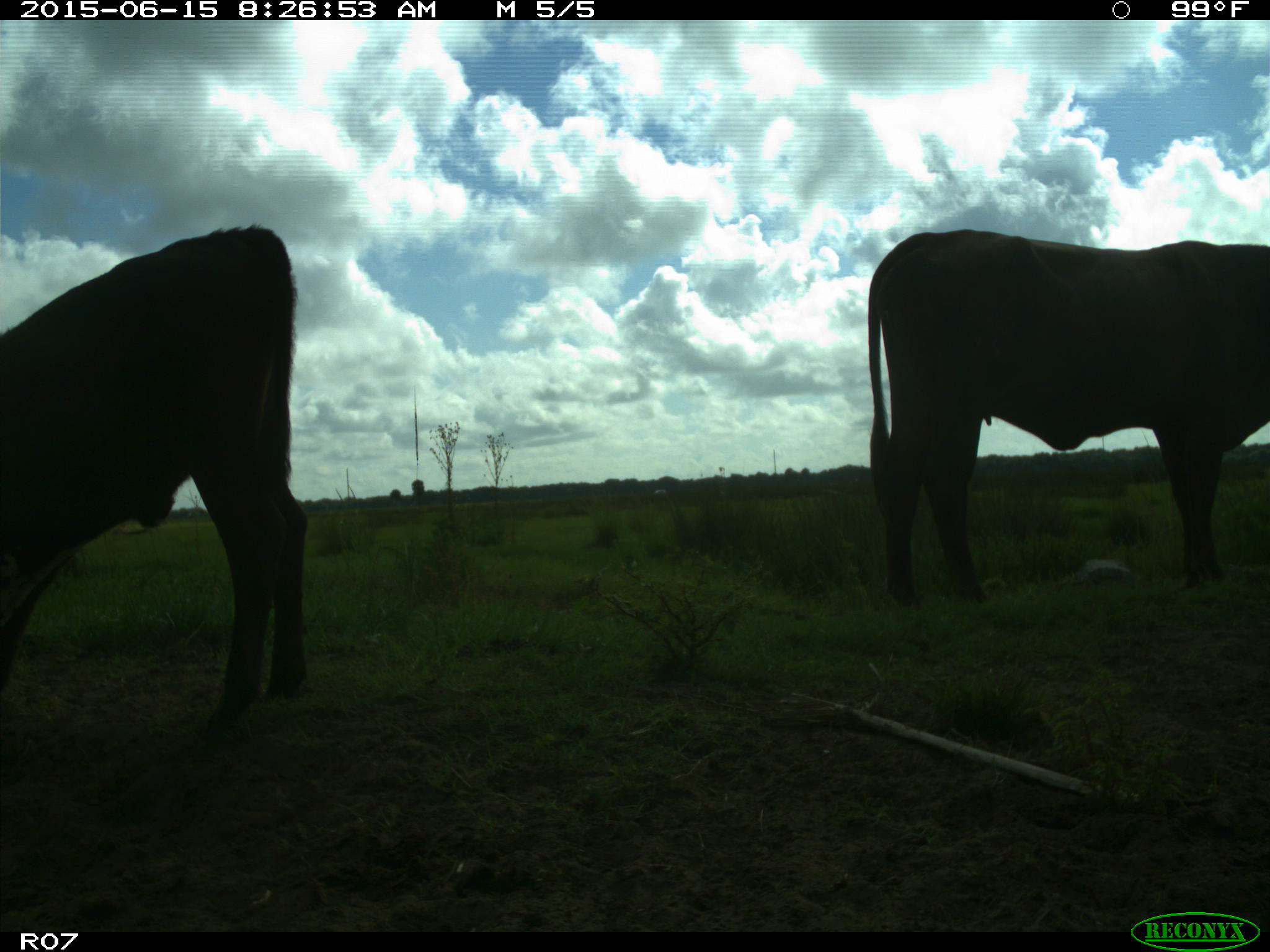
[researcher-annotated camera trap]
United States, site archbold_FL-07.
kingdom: Animalia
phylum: Chordata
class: Mammalia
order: Artiodactyla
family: Bovidae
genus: Bos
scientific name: Bos taurus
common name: domestic cow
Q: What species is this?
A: Bos taurus (domestic cow).